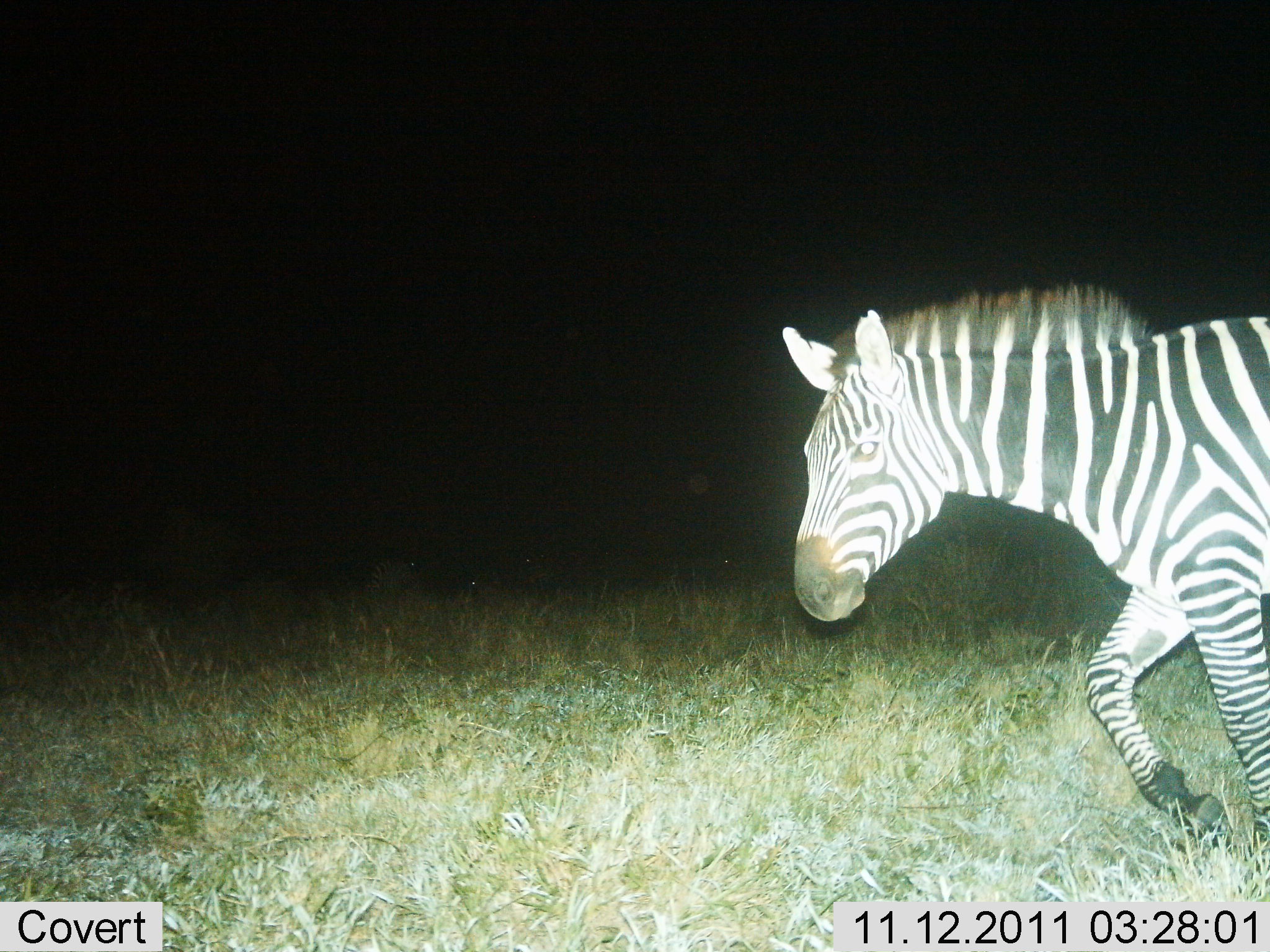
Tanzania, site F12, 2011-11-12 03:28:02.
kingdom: Animalia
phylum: Chordata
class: Mammalia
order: Perissodactyla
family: Equidae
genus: Equus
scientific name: Equus quagga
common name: plains zebra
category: zebra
Zebra (plains zebra) (Equus quagga), count 1. Behavior (volunteer vote fractions): standing 0%, resting 0%, moving 100%, interacting 0%. Young present (vote fraction): 0%. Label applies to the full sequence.